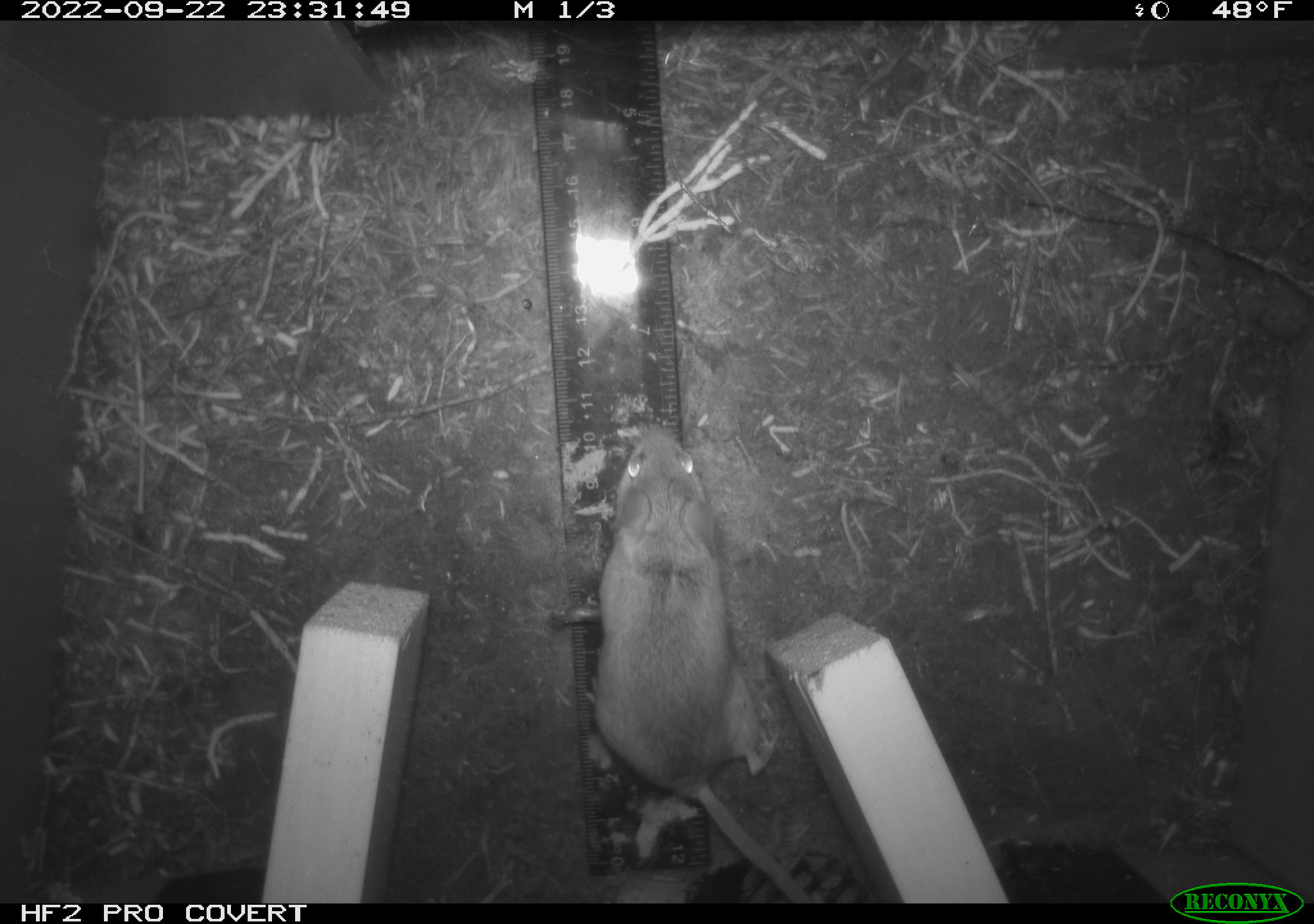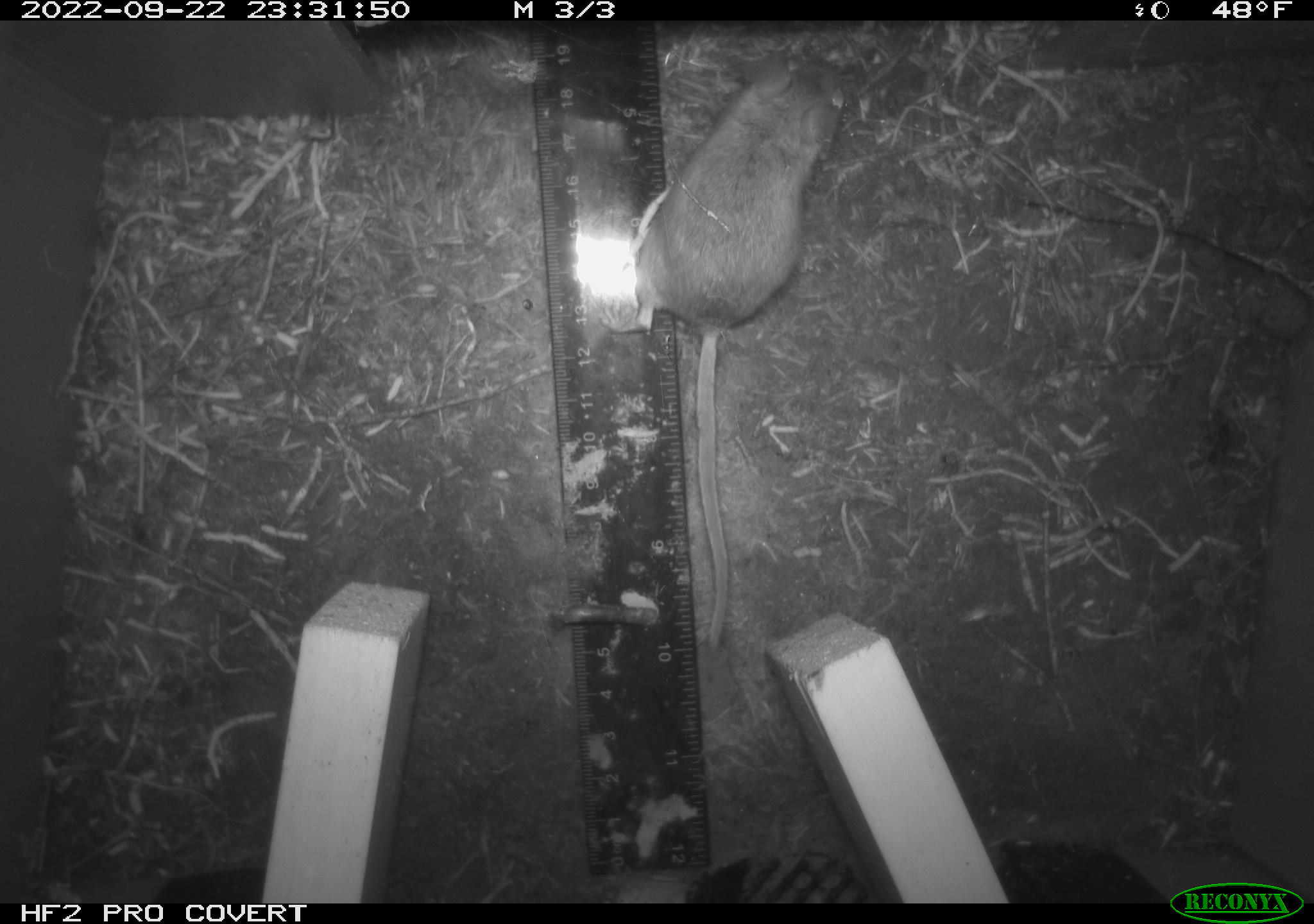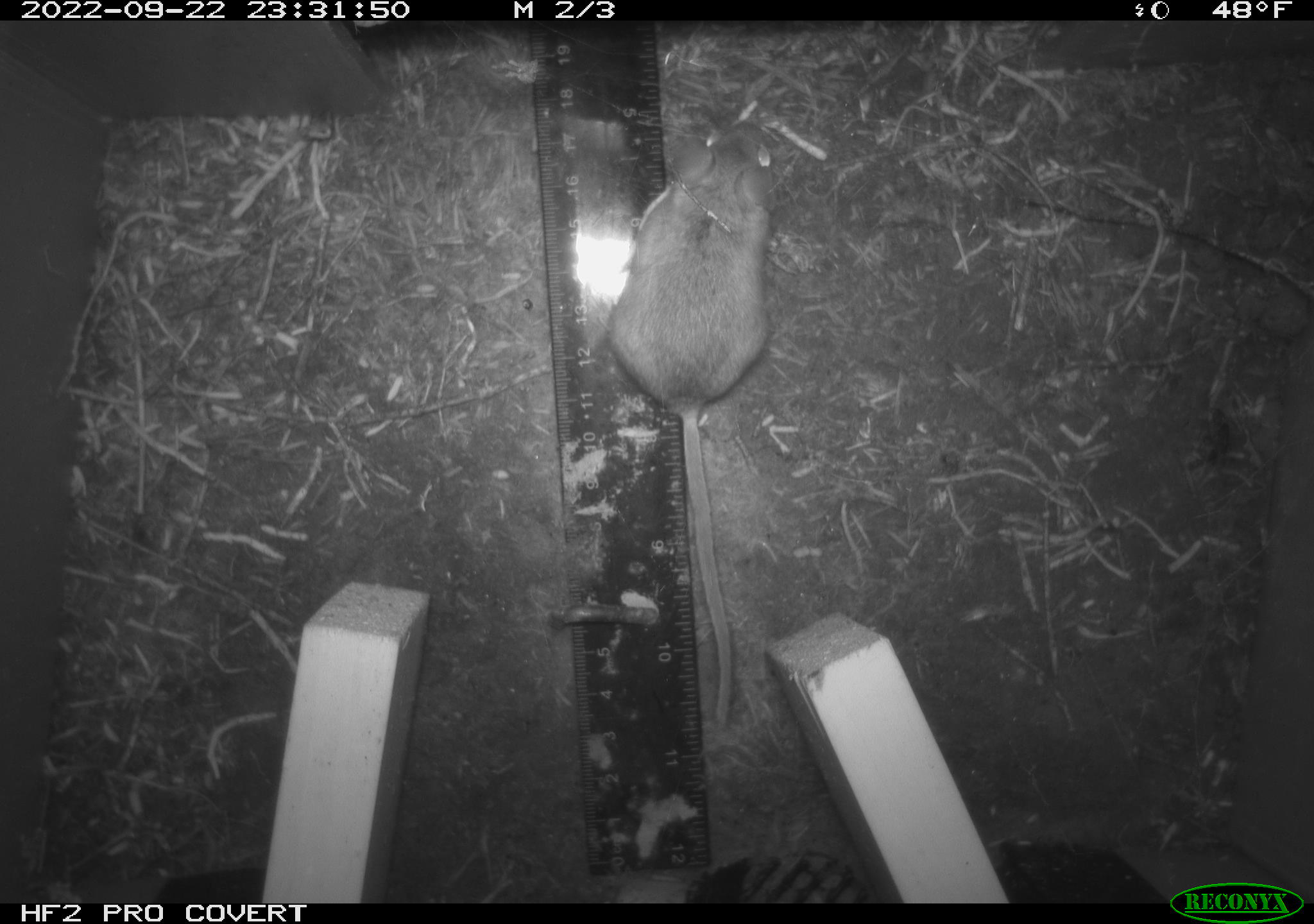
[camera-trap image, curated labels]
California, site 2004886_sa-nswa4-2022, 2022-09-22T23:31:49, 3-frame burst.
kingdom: Animalia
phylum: Chordata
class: Mammalia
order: Rodentia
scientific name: Rodentia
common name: rodent